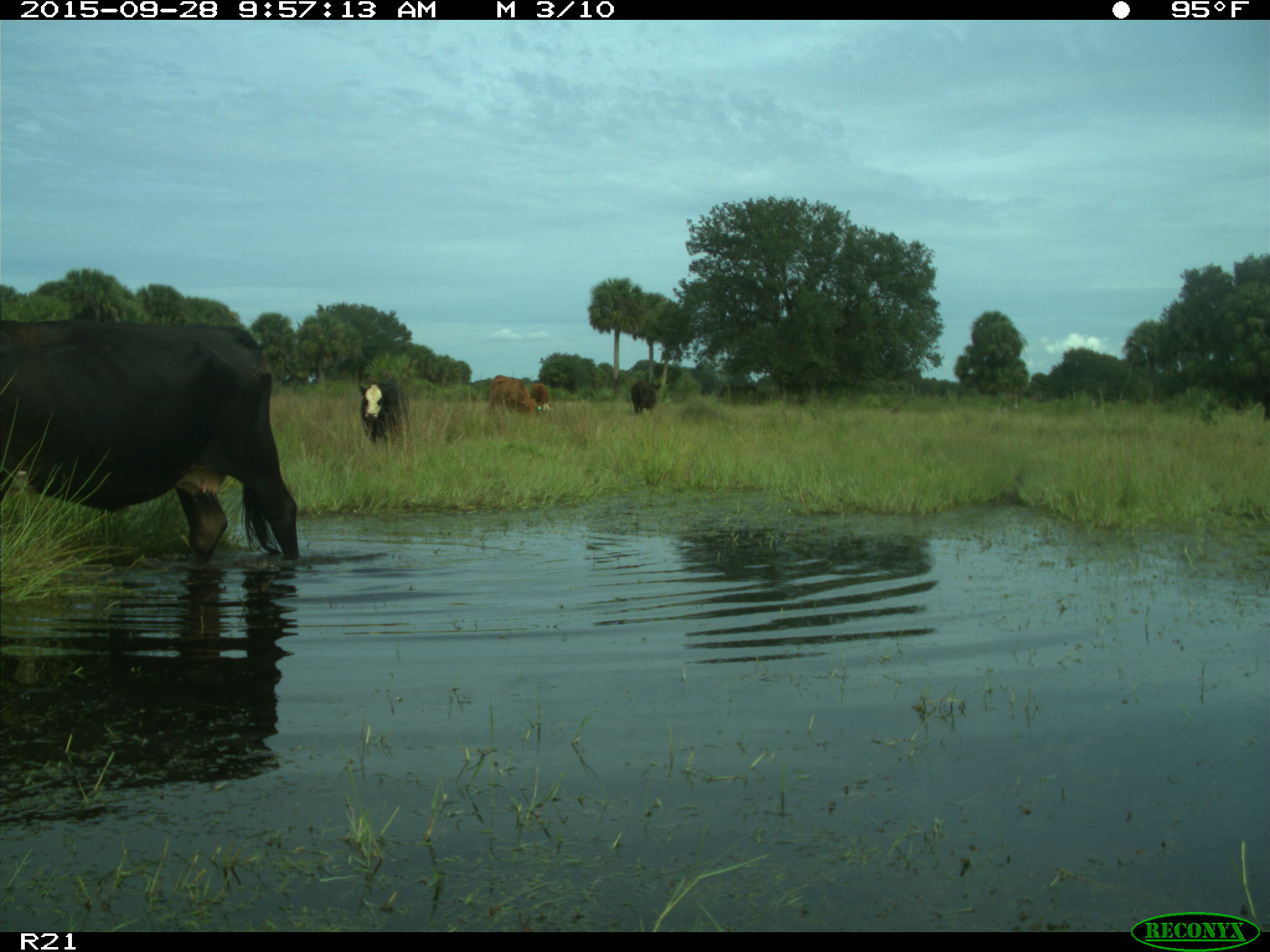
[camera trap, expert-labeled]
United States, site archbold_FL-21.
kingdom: Animalia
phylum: Chordata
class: Mammalia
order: Artiodactyla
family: Bovidae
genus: Bos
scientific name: Bos taurus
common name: domestic cow